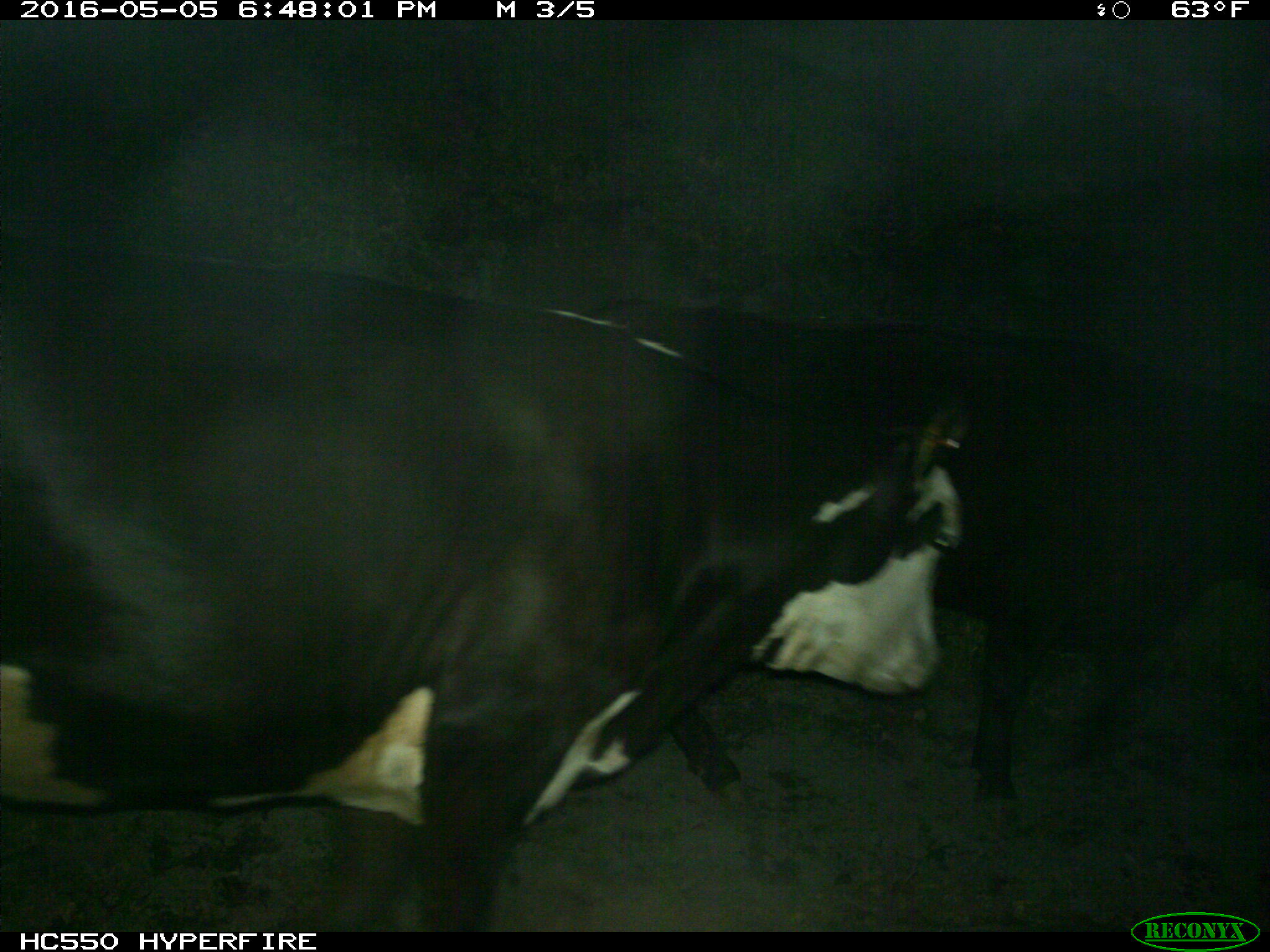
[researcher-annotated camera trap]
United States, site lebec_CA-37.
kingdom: Animalia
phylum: Chordata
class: Mammalia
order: Artiodactyla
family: Bovidae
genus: Bos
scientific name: Bos taurus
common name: domestic cow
Bos taurus (domestic cow).